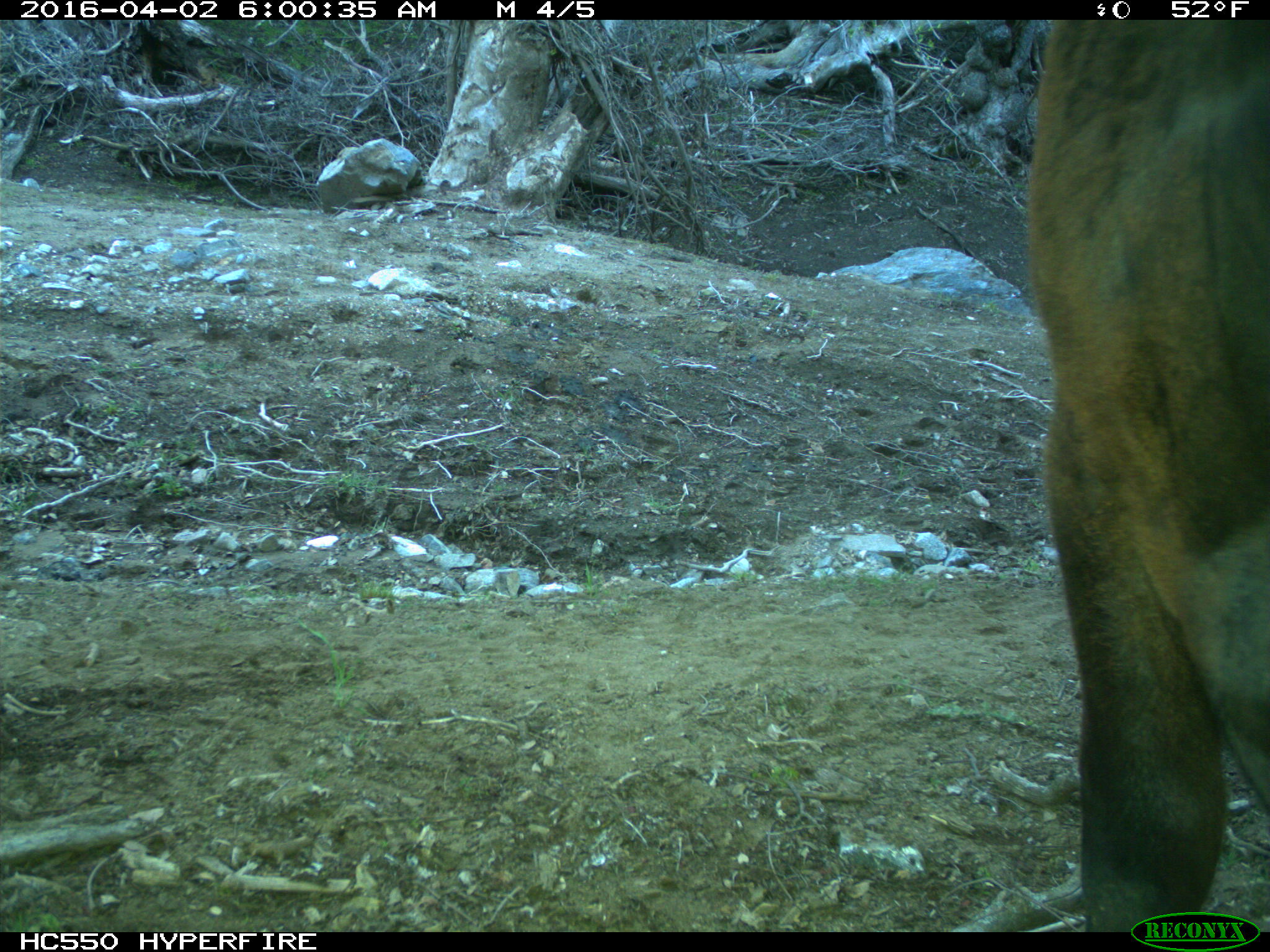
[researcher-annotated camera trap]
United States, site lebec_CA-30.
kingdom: Animalia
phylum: Chordata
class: Mammalia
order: Artiodactyla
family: Bovidae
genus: Bos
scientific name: Bos taurus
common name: domestic cow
Bos taurus (domestic cow).